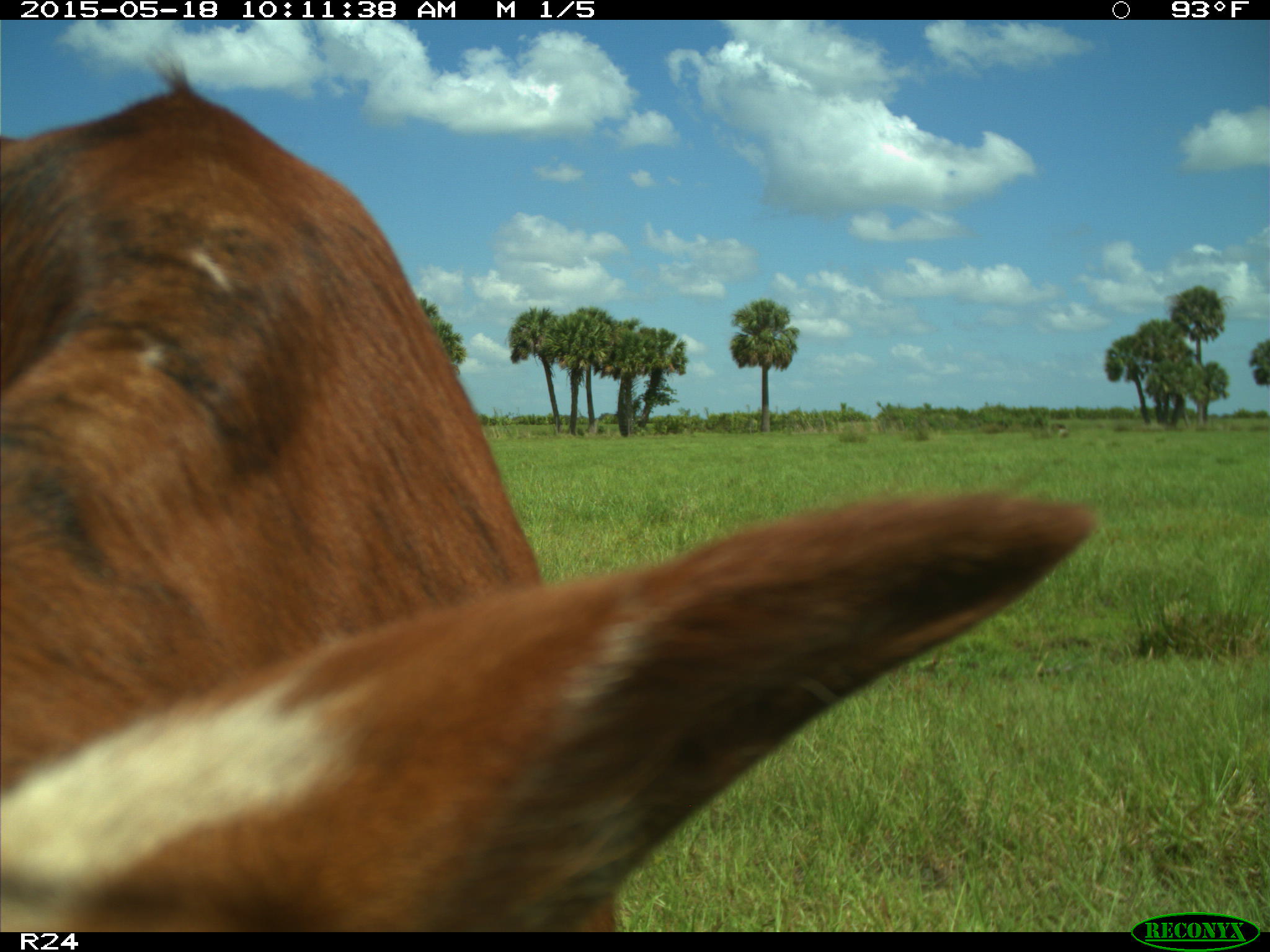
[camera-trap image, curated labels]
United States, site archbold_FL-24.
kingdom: Animalia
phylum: Chordata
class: Mammalia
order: Artiodactyla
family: Bovidae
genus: Bos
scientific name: Bos taurus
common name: domestic cow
Bos taurus (domestic cow).